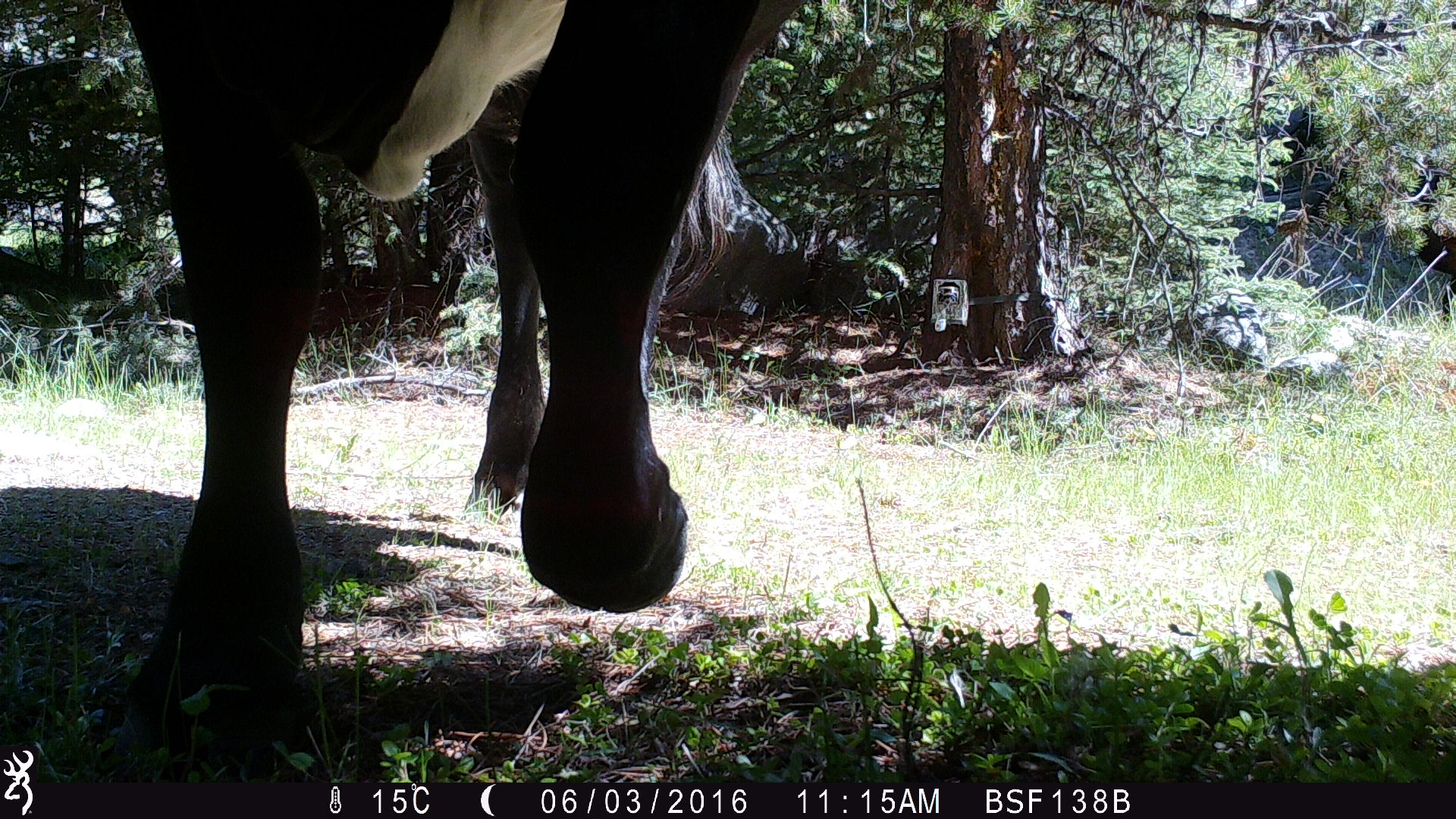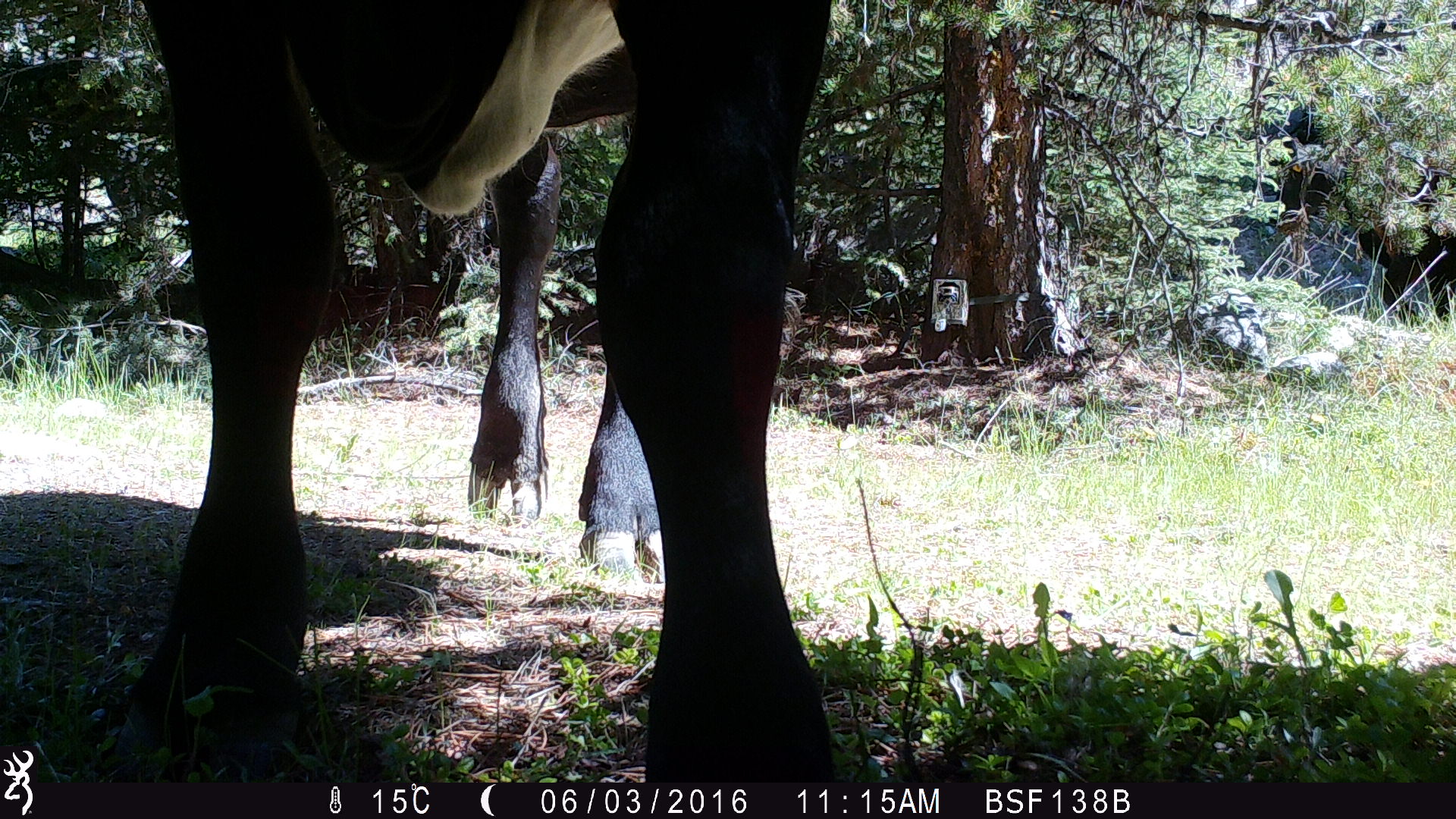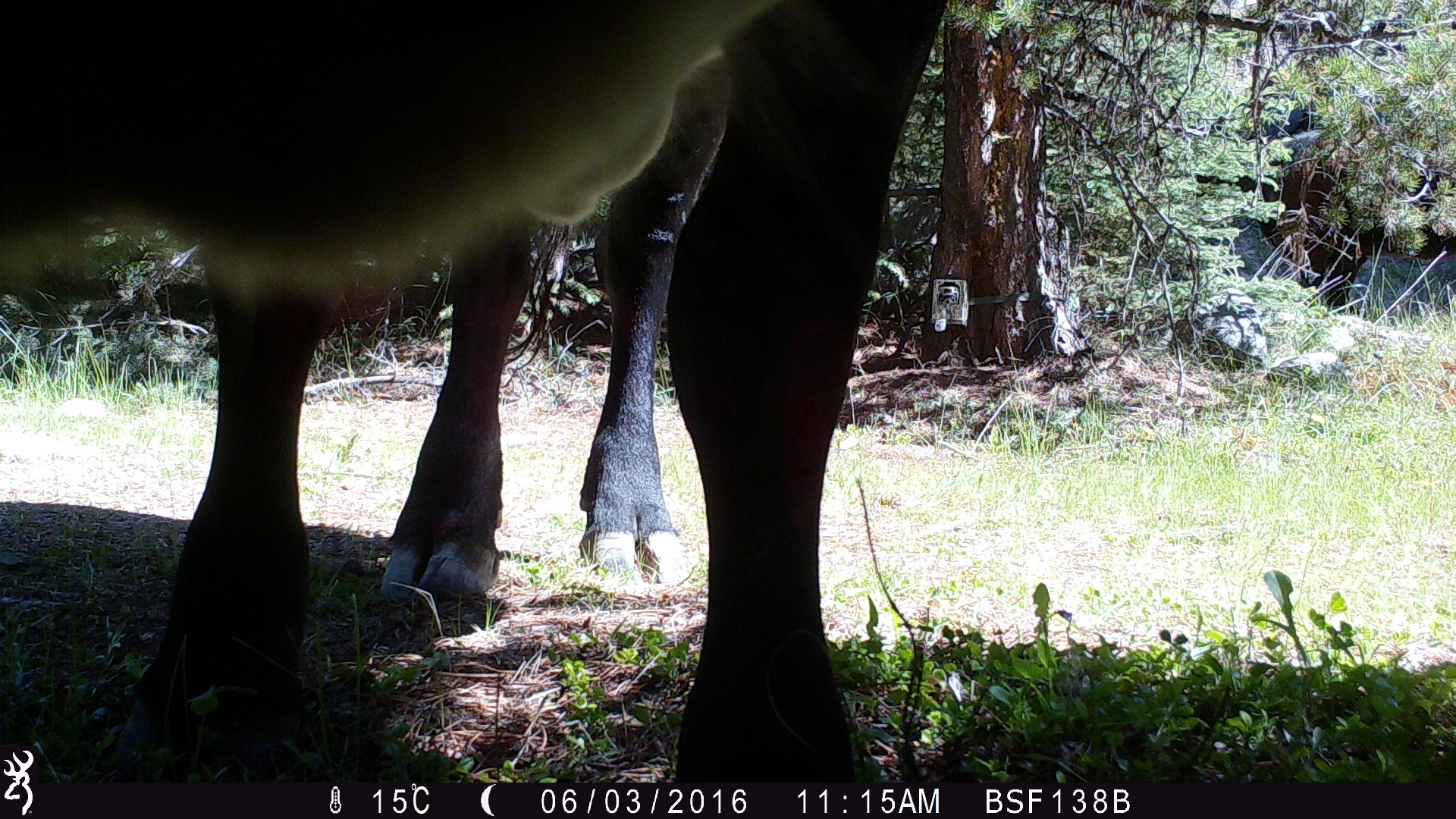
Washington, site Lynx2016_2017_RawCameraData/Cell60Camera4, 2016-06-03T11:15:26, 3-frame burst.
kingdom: Animalia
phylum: Chordata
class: Mammalia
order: Artiodactyla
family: Bovidae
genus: Bos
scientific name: Bos taurus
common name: domestic cattle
Domestic cattle (Bos taurus). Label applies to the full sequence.